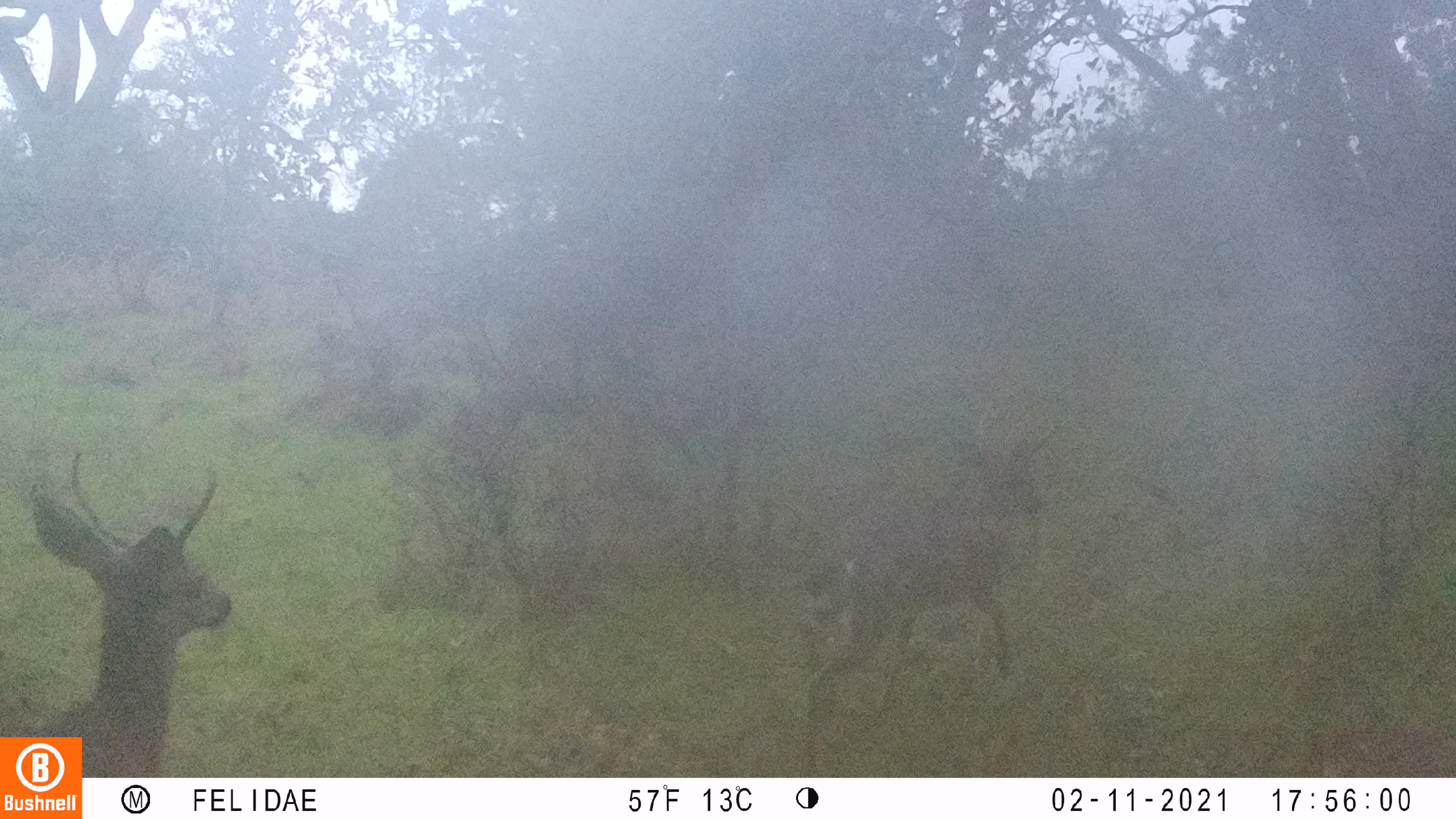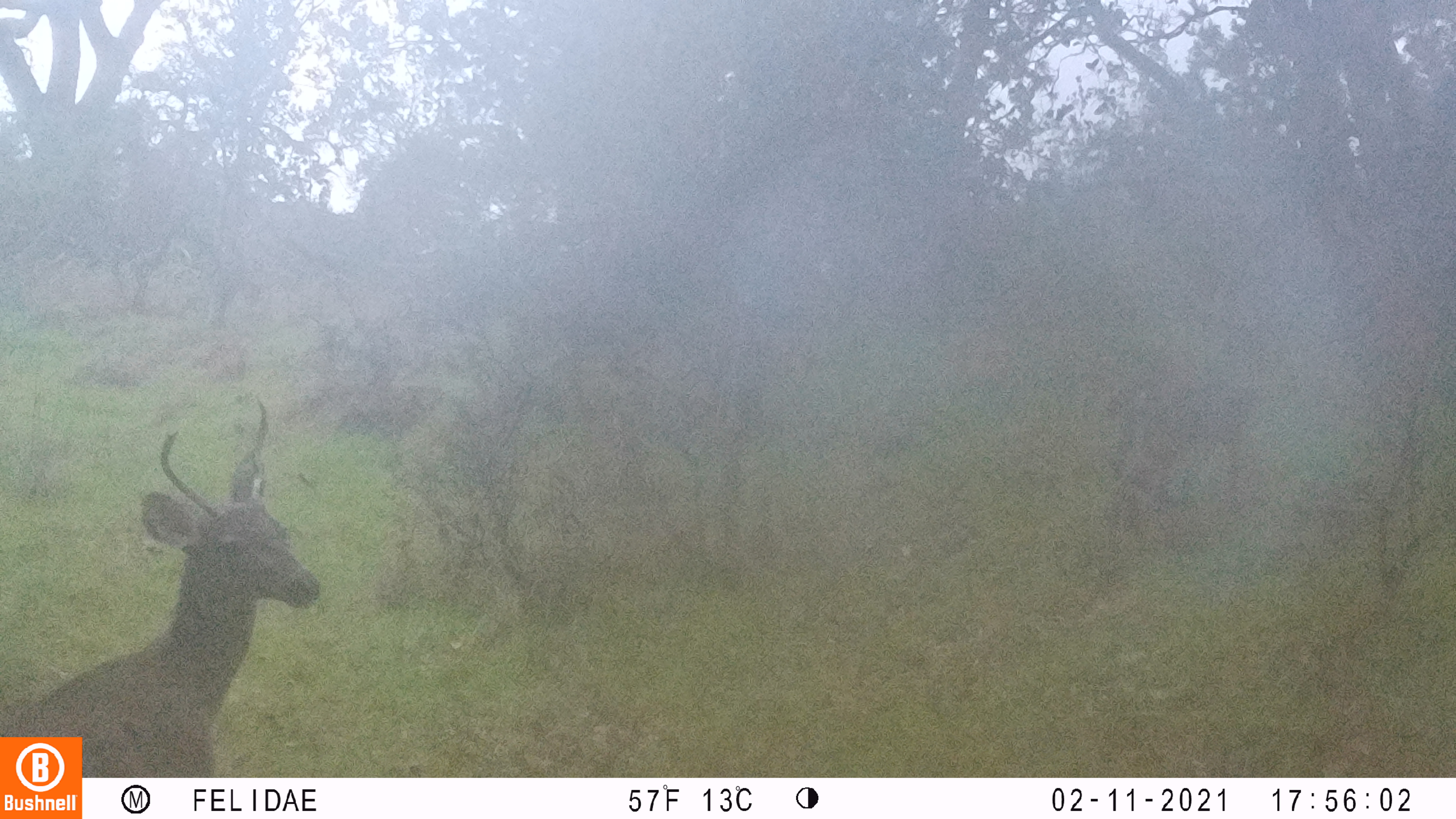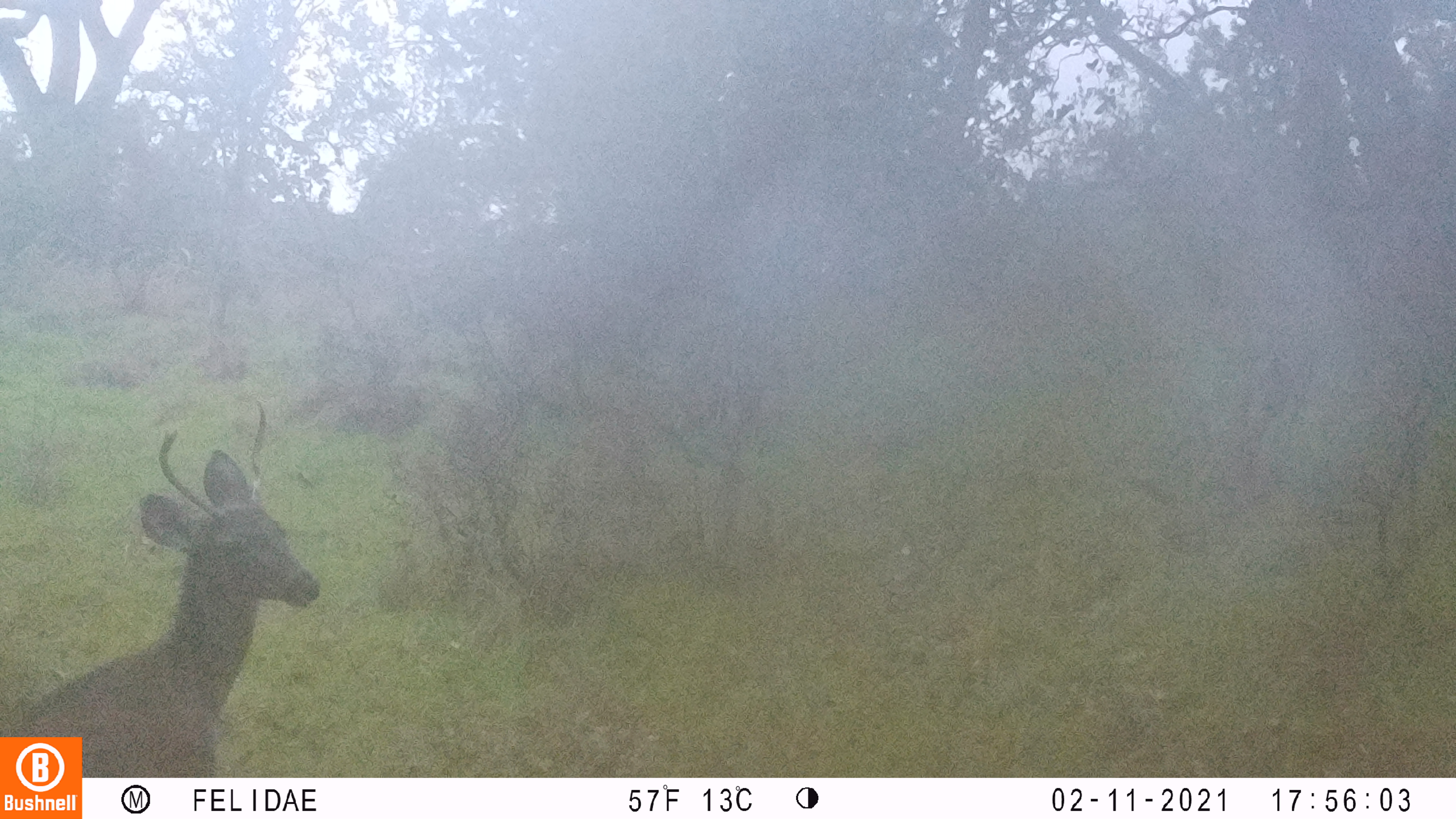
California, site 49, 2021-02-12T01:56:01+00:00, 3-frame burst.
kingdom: Animalia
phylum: Chordata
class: Mammalia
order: Artiodactyla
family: Cervidae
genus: Odocoileus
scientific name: Odocoileus hemionus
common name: mule deer